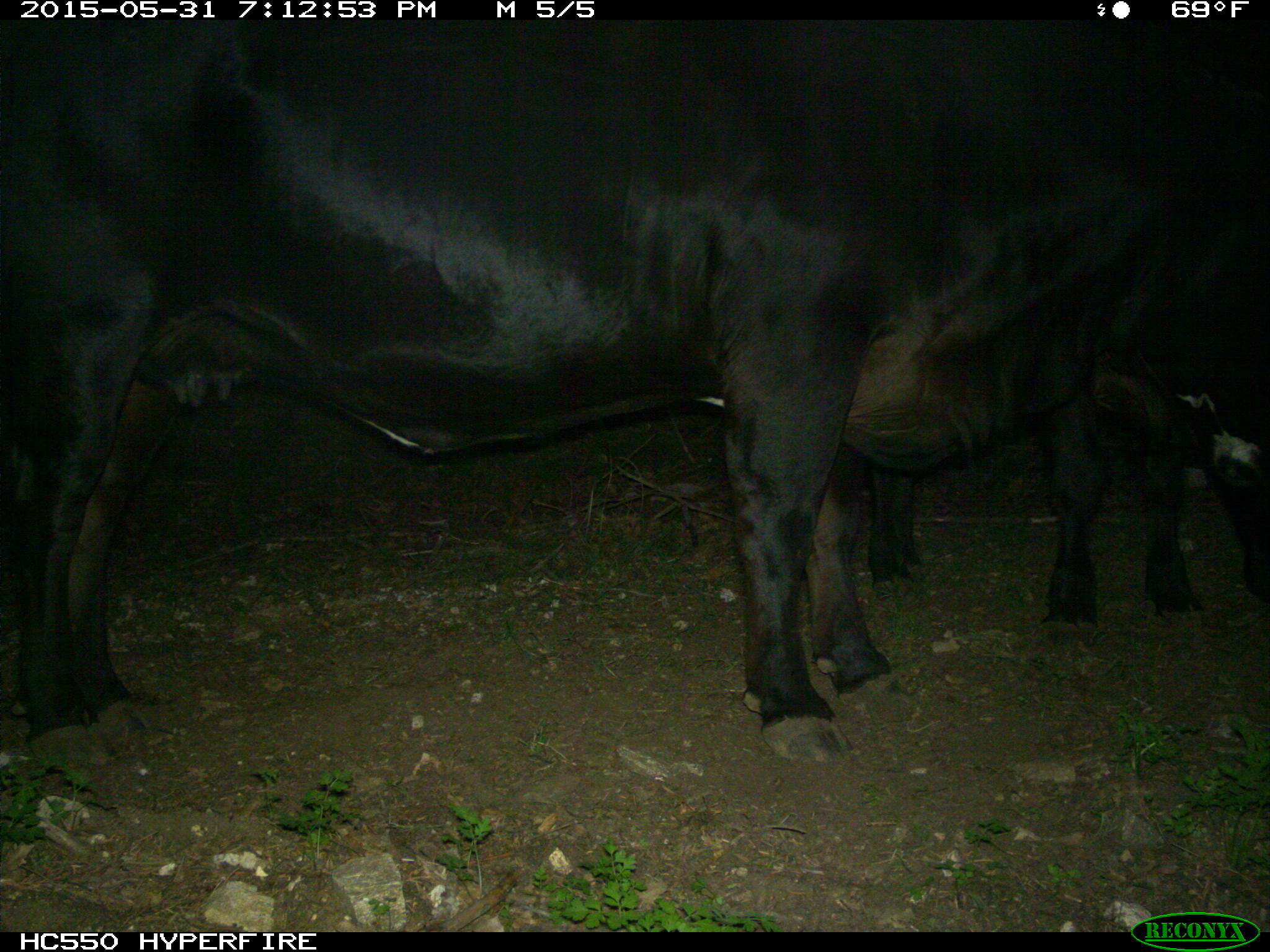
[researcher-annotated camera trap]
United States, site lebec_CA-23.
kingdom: Animalia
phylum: Chordata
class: Mammalia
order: Artiodactyla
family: Bovidae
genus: Bos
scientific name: Bos taurus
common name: domestic cow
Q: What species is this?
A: Bos taurus (domestic cow).